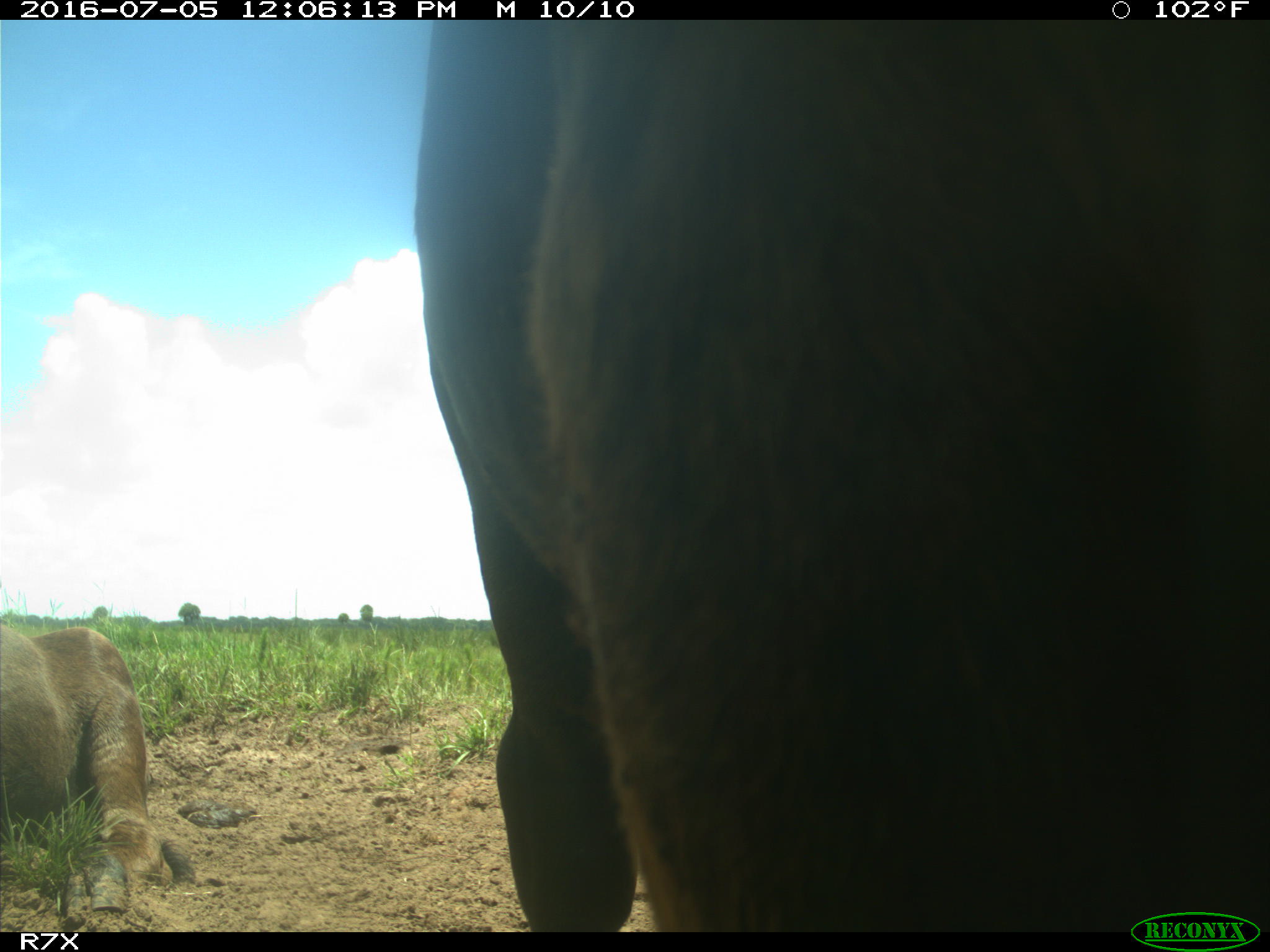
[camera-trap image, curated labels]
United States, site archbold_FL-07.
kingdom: Animalia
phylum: Chordata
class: Mammalia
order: Artiodactyla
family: Bovidae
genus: Bos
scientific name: Bos taurus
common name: domestic cow